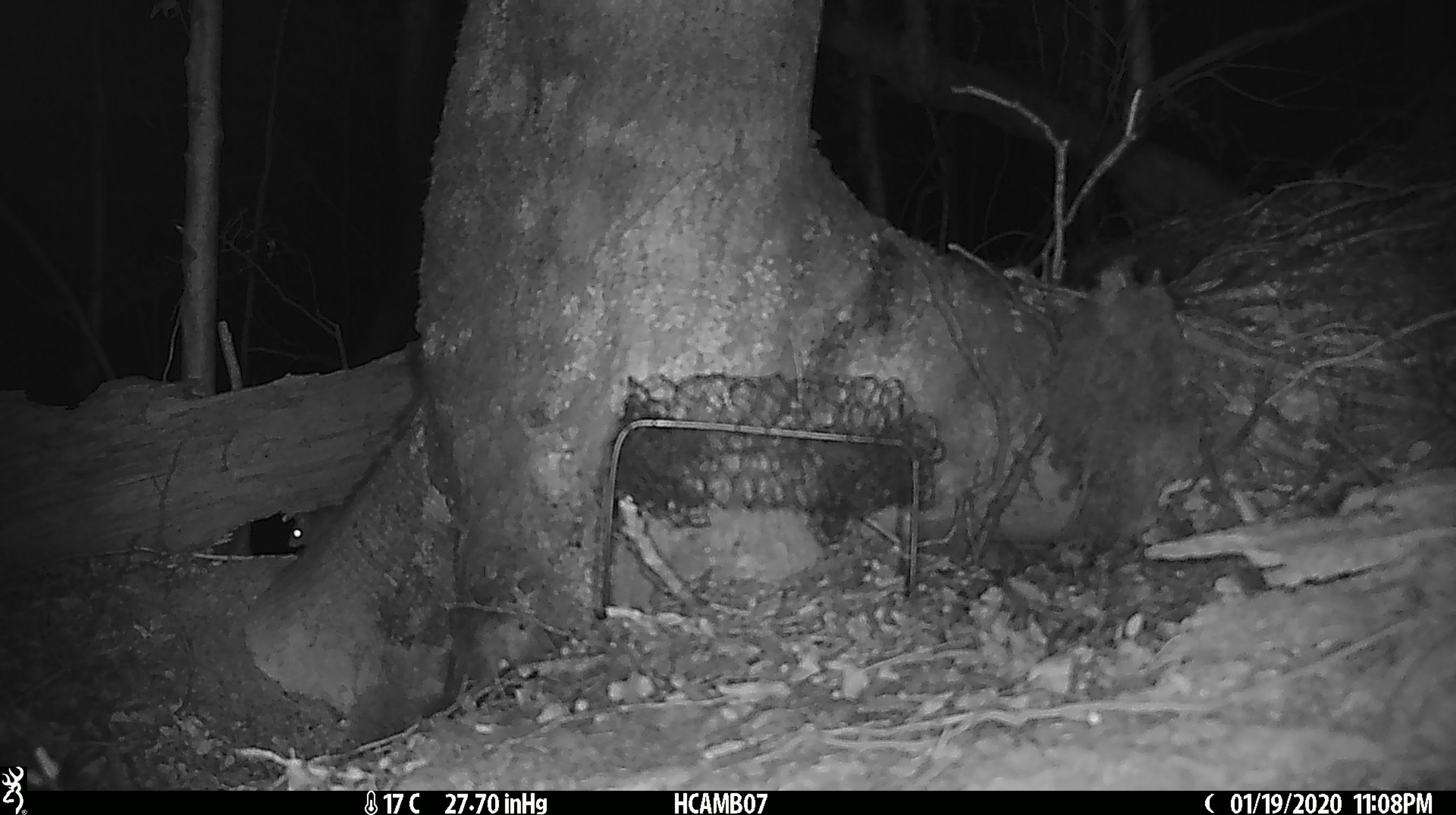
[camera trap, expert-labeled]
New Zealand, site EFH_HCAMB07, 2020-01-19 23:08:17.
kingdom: Animalia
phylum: Chordata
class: Mammalia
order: Rodentia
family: Muridae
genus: Mus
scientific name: Mus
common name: mouse